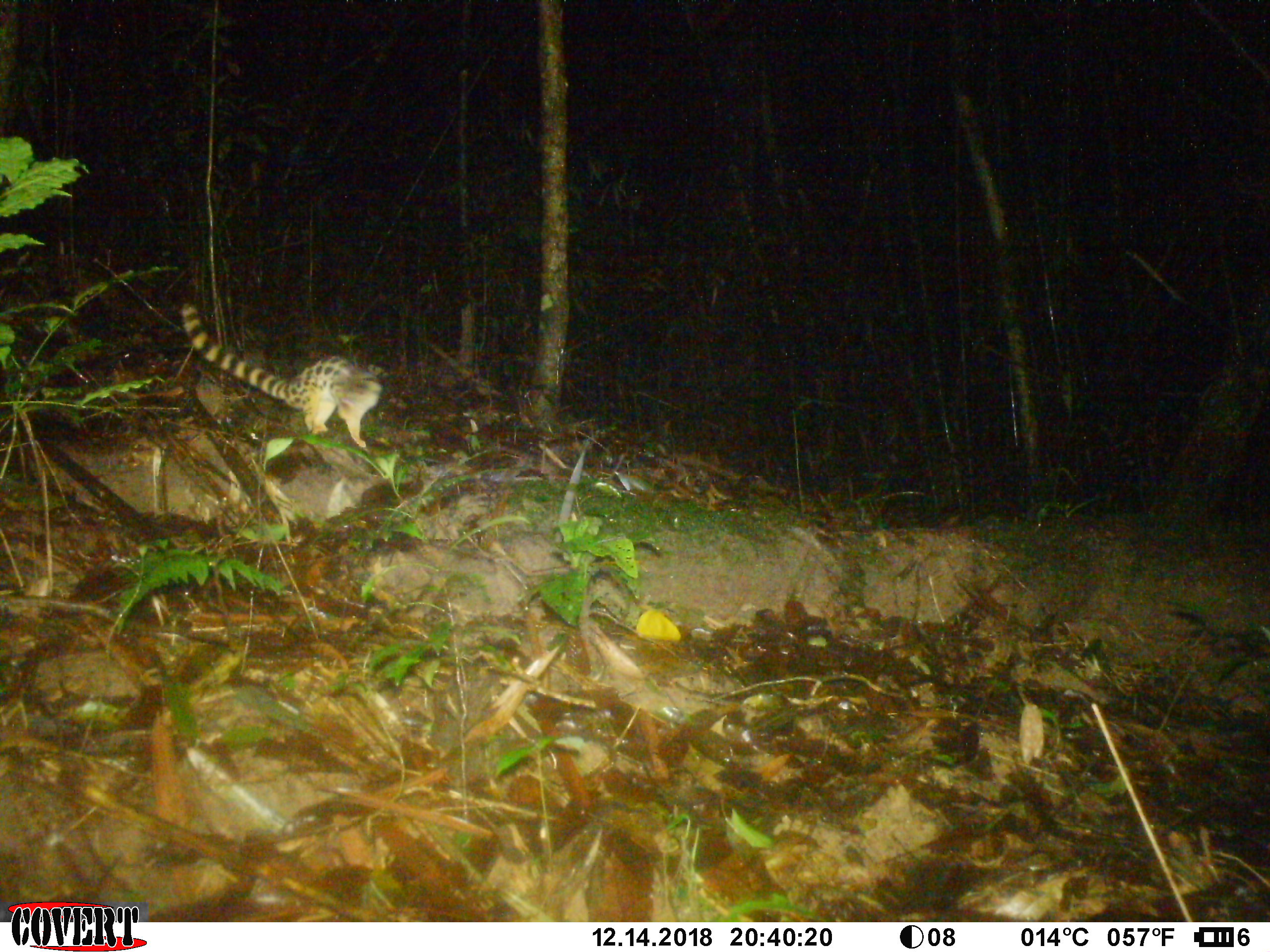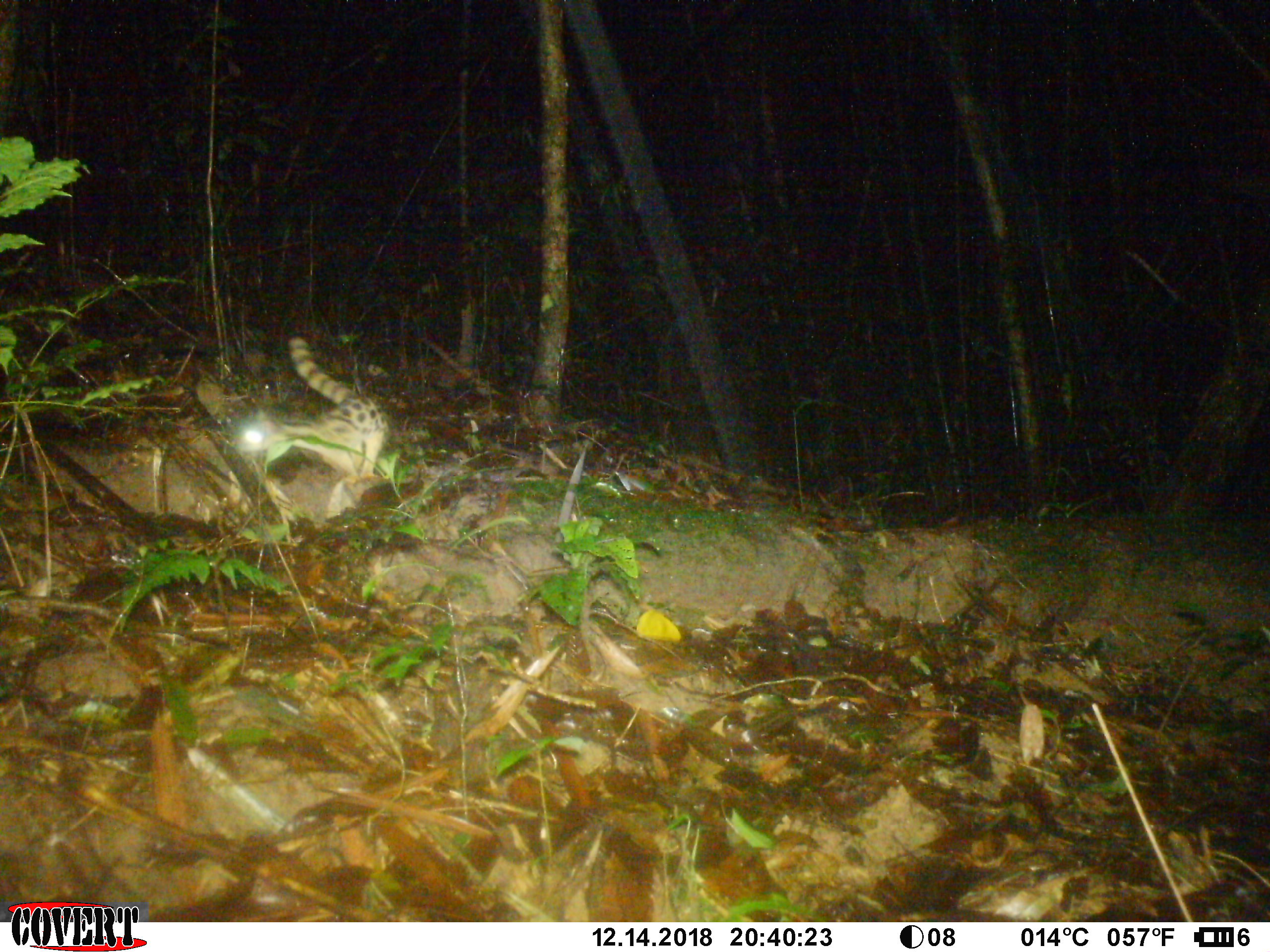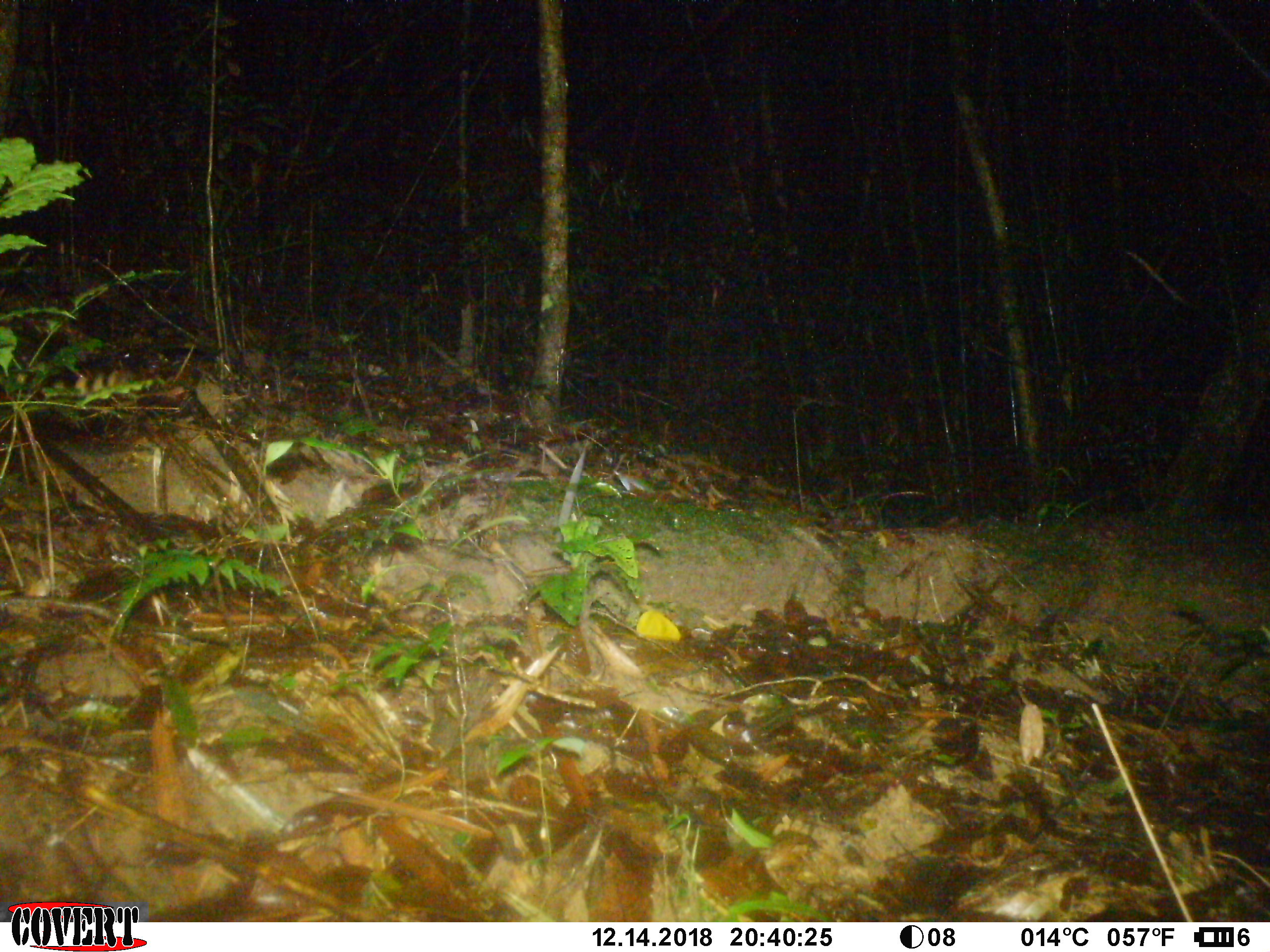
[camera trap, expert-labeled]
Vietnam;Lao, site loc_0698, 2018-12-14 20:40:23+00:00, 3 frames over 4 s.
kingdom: Animalia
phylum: Chordata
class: Mammalia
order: Carnivora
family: Prionodontidae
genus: Prionodon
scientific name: Prionodon pardicolor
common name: spotted linsang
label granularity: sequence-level